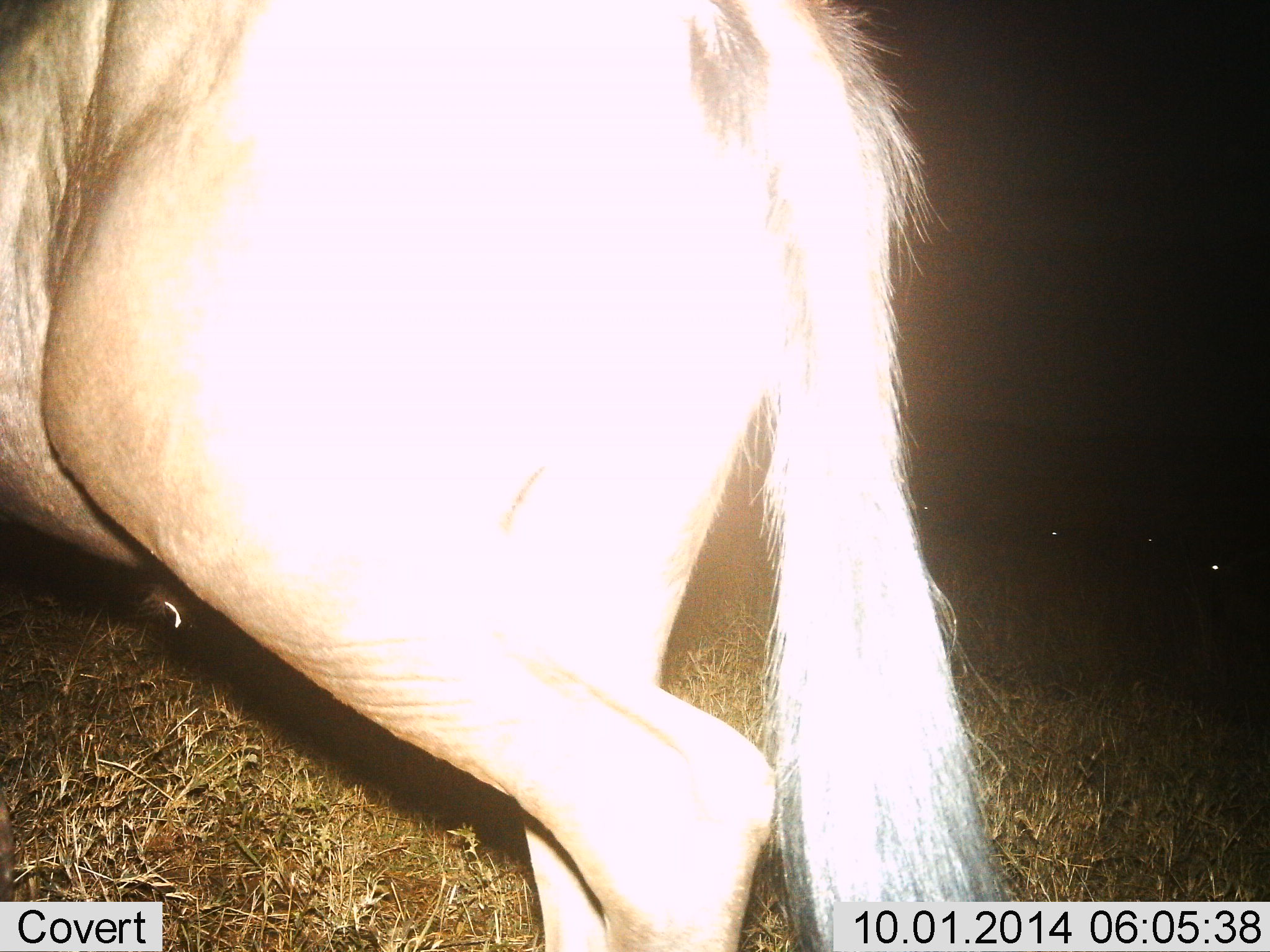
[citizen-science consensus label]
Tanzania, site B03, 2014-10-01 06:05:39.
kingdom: Animalia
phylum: Chordata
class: Mammalia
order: Artiodactyla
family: Bovidae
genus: Connochaetes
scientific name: Connochaetes taurinus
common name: blue wildebeest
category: wildebeest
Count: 1.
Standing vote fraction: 30%.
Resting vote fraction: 0%.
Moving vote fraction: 80%.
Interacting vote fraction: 0%.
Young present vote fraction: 0%.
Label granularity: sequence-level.